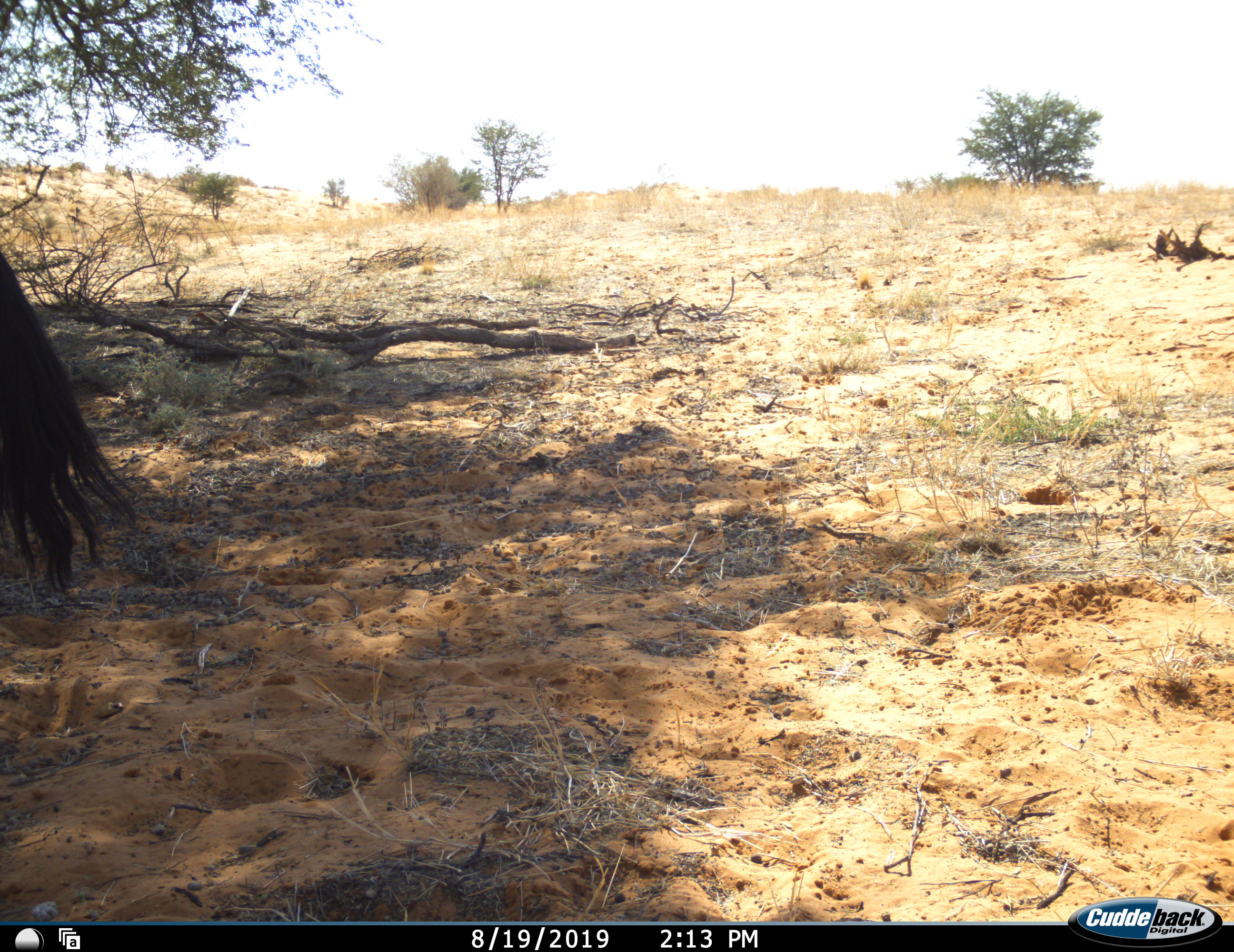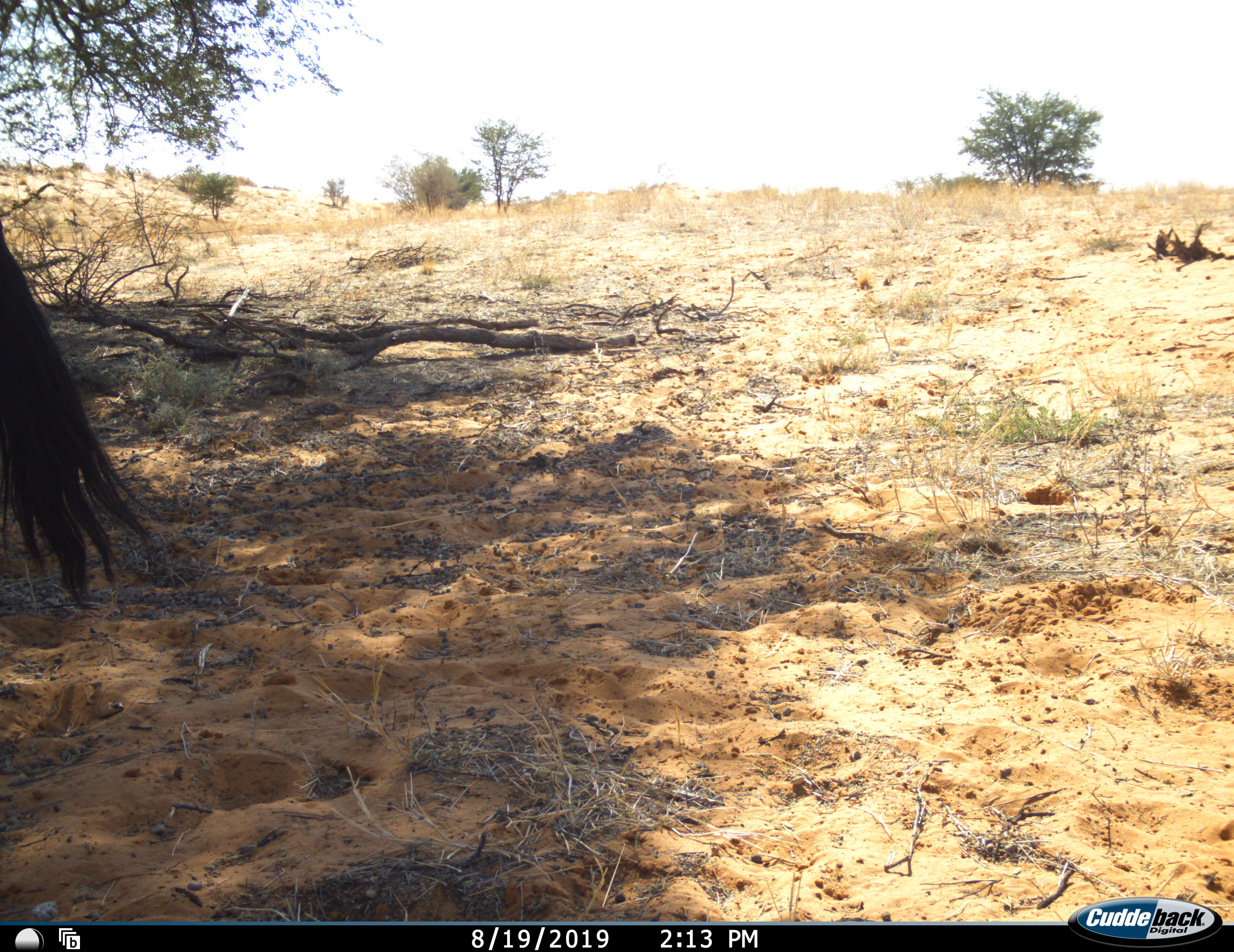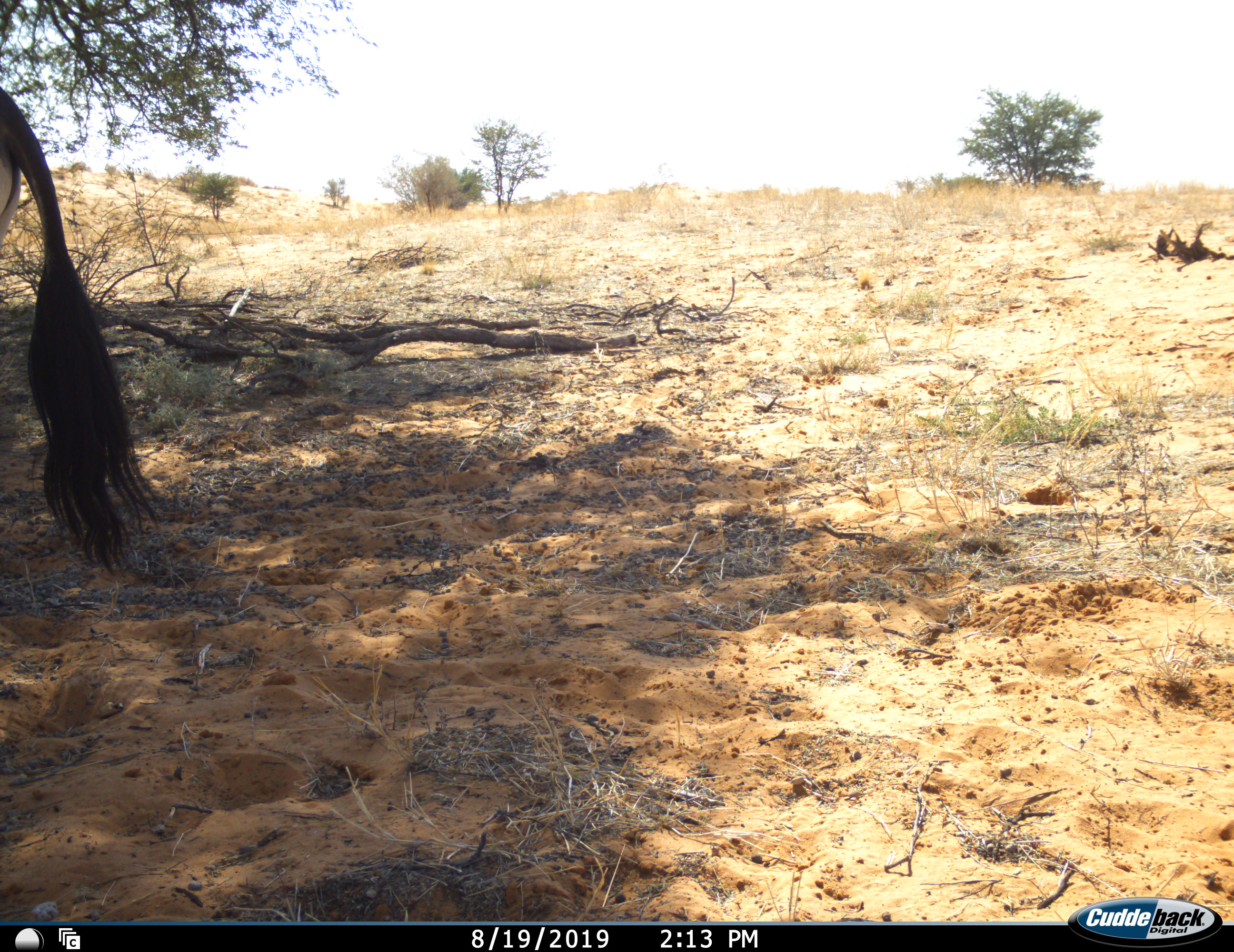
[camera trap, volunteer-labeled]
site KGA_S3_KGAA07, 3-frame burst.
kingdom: Animalia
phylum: Chordata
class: Mammalia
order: Artiodactyla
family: Bovidae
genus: Connochaetes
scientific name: Connochaetes taurinus taurinus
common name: blue wildebeest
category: wildebeestblue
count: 1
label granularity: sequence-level